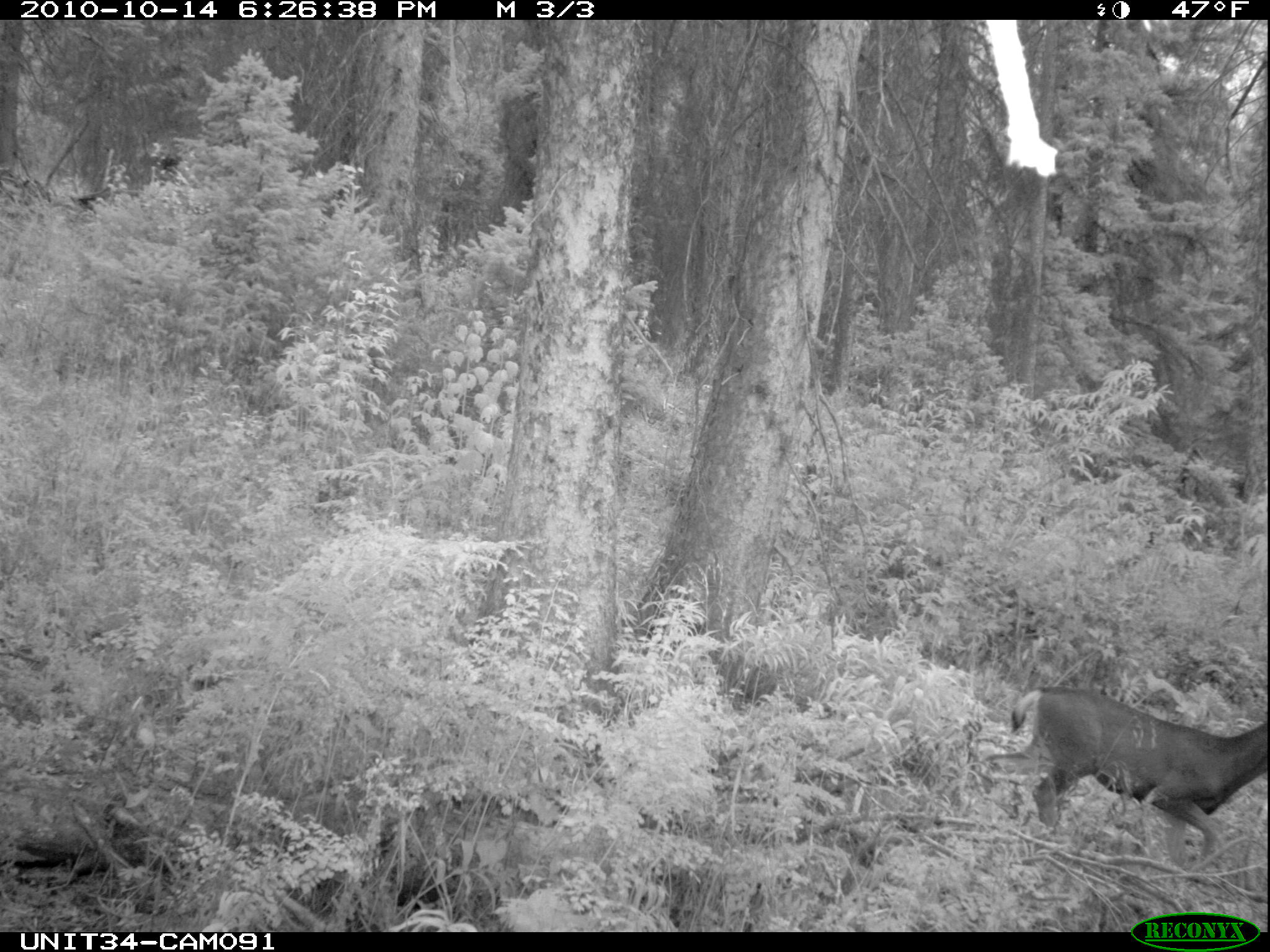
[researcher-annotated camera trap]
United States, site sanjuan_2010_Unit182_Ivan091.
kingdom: Animalia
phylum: Chordata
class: Mammalia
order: Artiodactyla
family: Cervidae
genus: Odocoileus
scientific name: Odocoileus hemionus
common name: mule deer